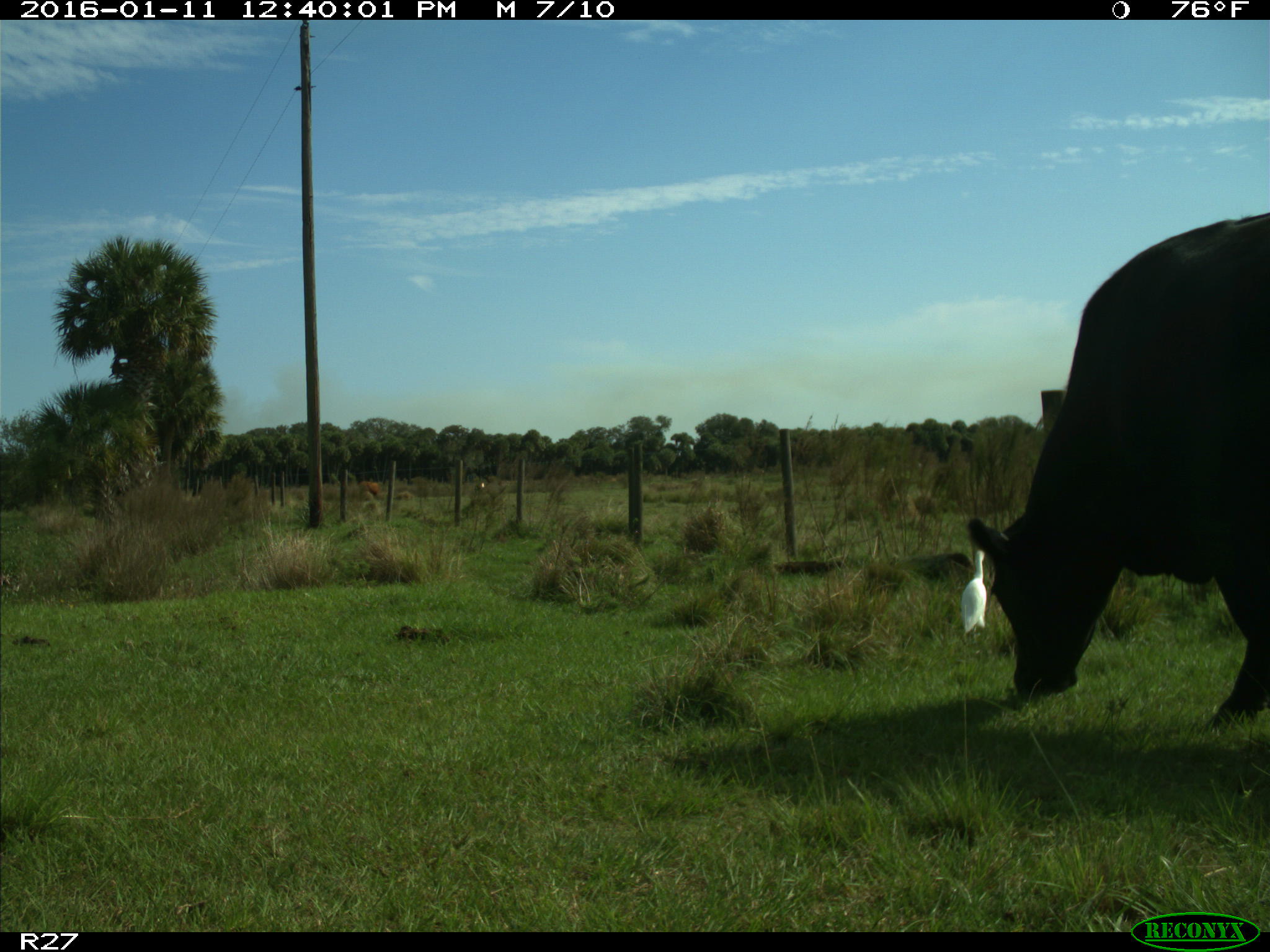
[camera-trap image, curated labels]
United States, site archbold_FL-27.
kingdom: Animalia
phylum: Chordata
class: Mammalia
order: Artiodactyla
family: Bovidae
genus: Bos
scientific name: Bos taurus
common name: domestic cow